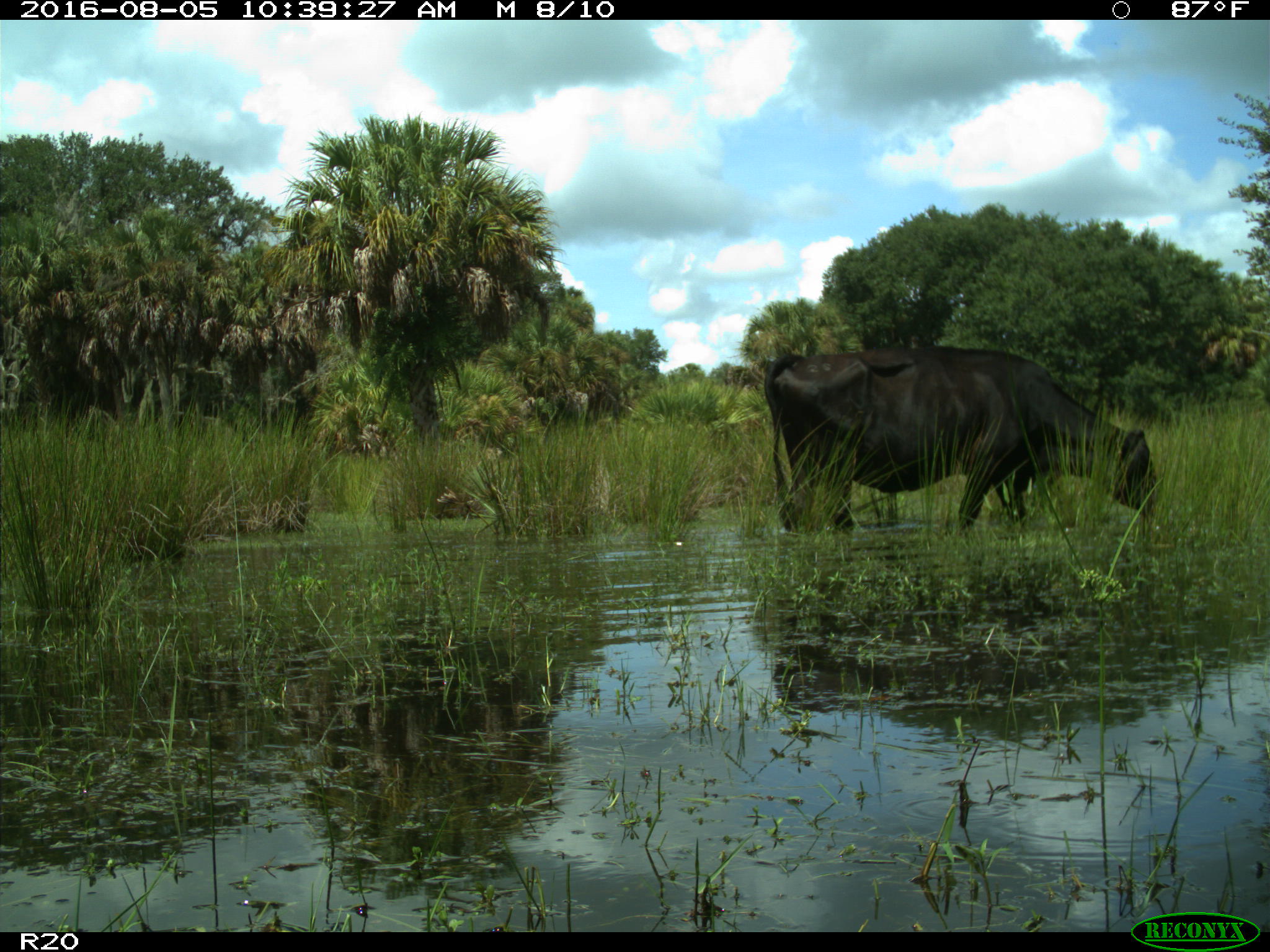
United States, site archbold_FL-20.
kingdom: Animalia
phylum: Chordata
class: Mammalia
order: Artiodactyla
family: Bovidae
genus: Bos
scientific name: Bos taurus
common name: domestic cow